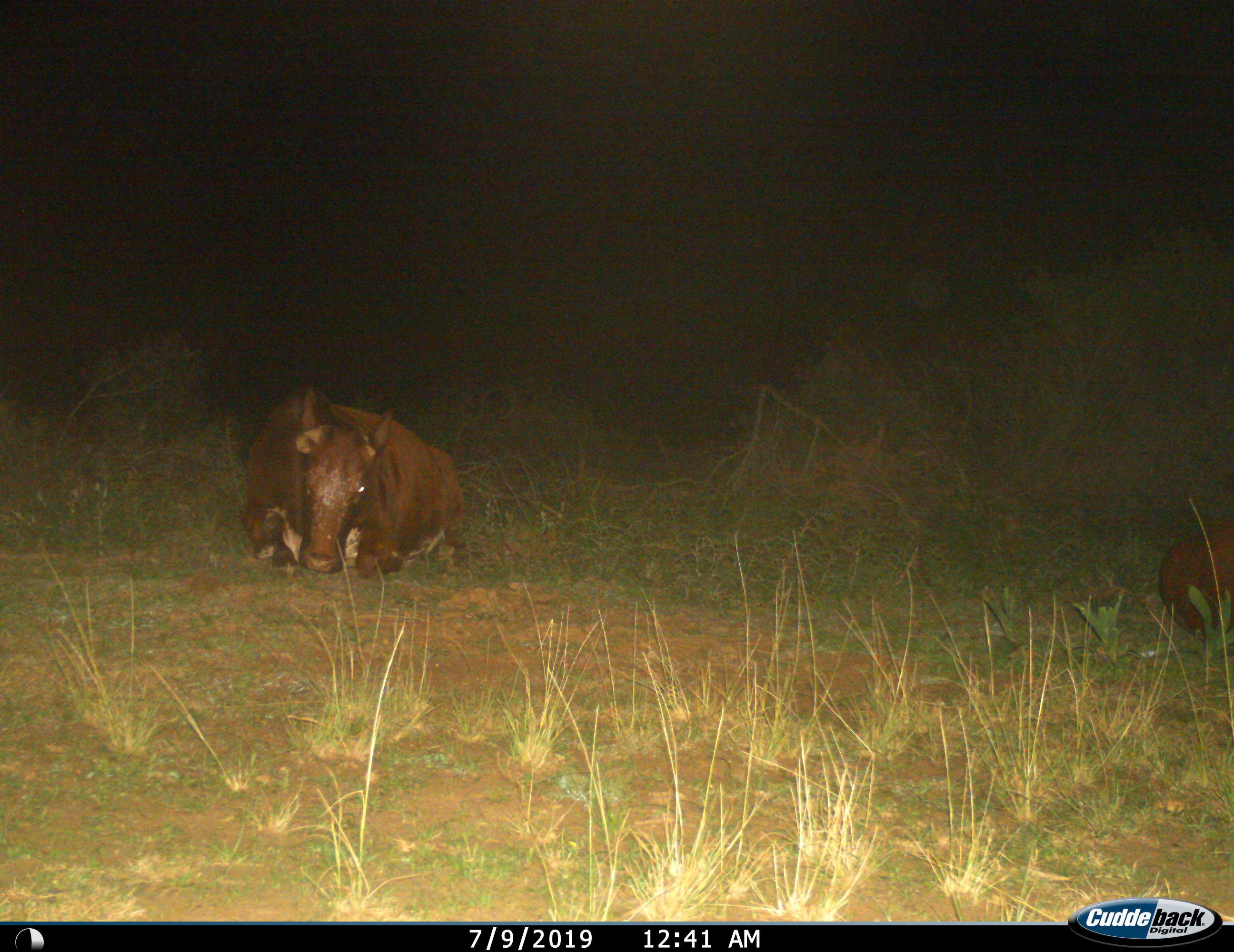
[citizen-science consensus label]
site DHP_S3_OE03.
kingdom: Animalia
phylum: Chordata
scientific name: Vertebrata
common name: domestic animal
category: domesticanimal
Domesticanimal (domestic animal) (Vertebrata), count 2. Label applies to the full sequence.